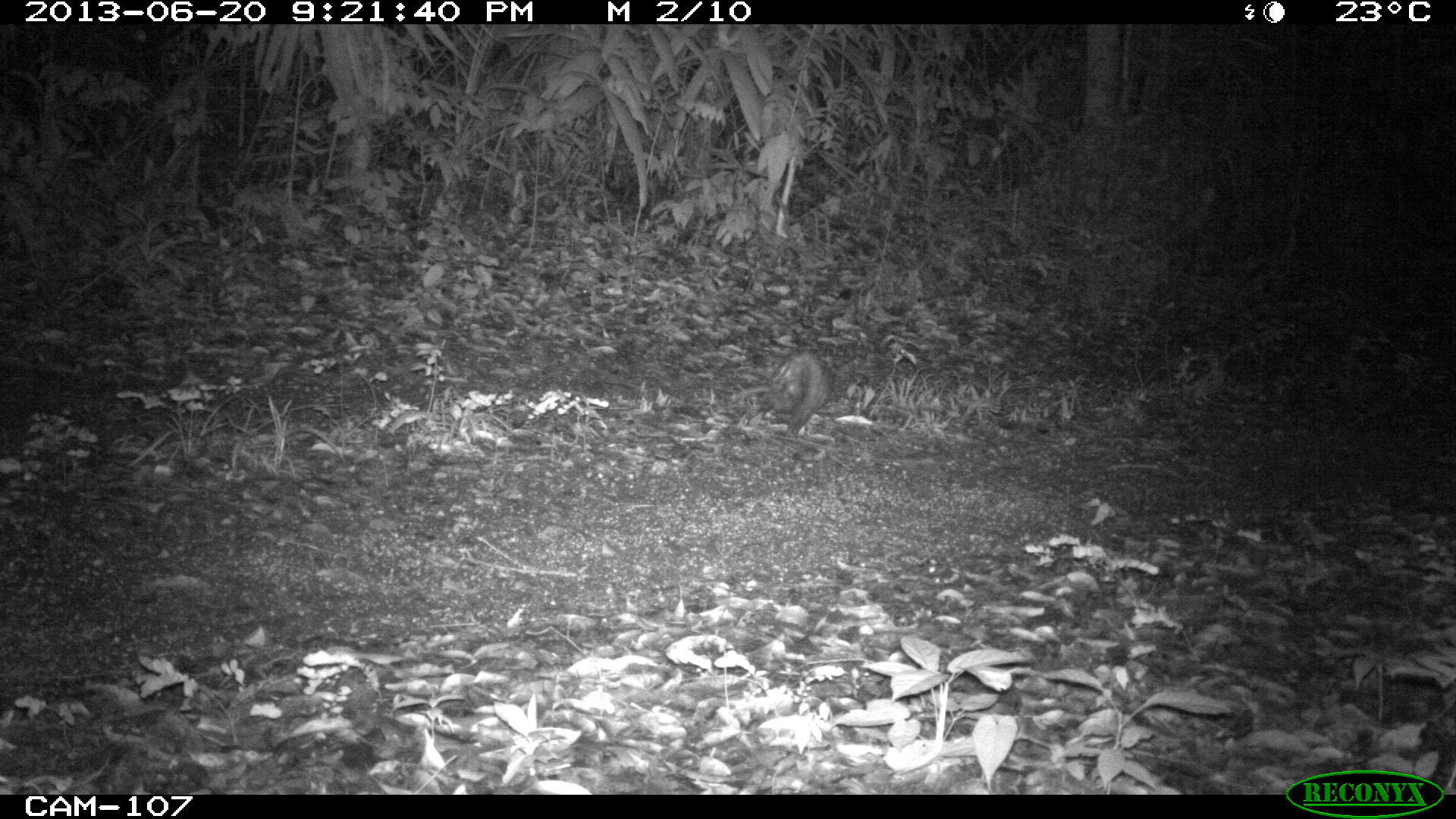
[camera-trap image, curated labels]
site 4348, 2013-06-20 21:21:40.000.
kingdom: Animalia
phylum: Chordata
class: Mammalia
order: Didelphimorphia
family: Didelphidae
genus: Didelphis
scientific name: Didelphis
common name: american opossums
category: didelphis sp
Didelphis sp (american opossums) (Didelphis), count 1.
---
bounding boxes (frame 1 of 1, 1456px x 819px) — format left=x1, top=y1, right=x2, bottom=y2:
didelphis sp: left=762, top=348, right=831, bottom=434